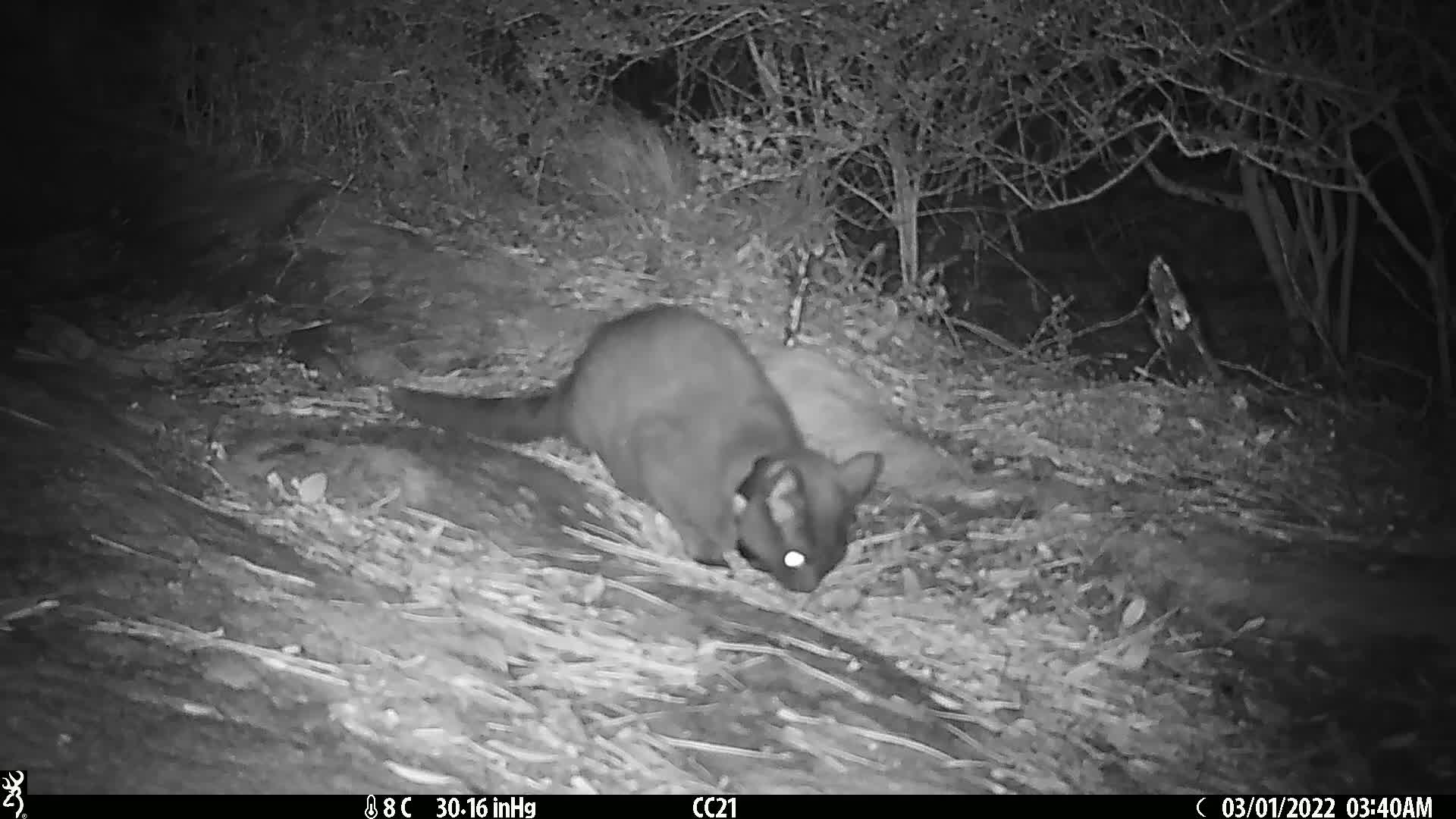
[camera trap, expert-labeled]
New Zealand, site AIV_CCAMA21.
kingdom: Animalia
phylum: Chordata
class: Mammalia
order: Carnivora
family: Felidae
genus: Felis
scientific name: Felis catus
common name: domestic cat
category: cat